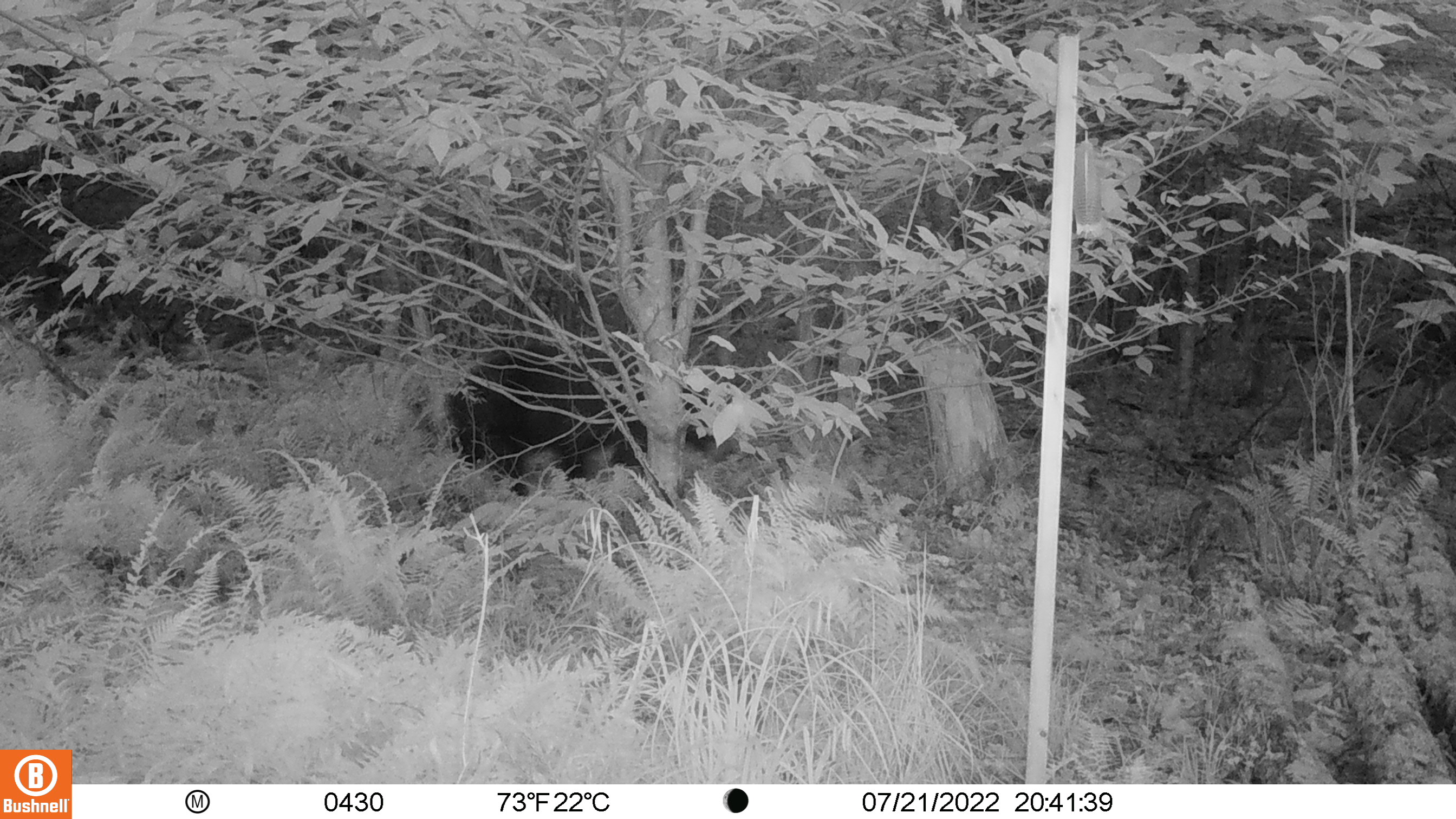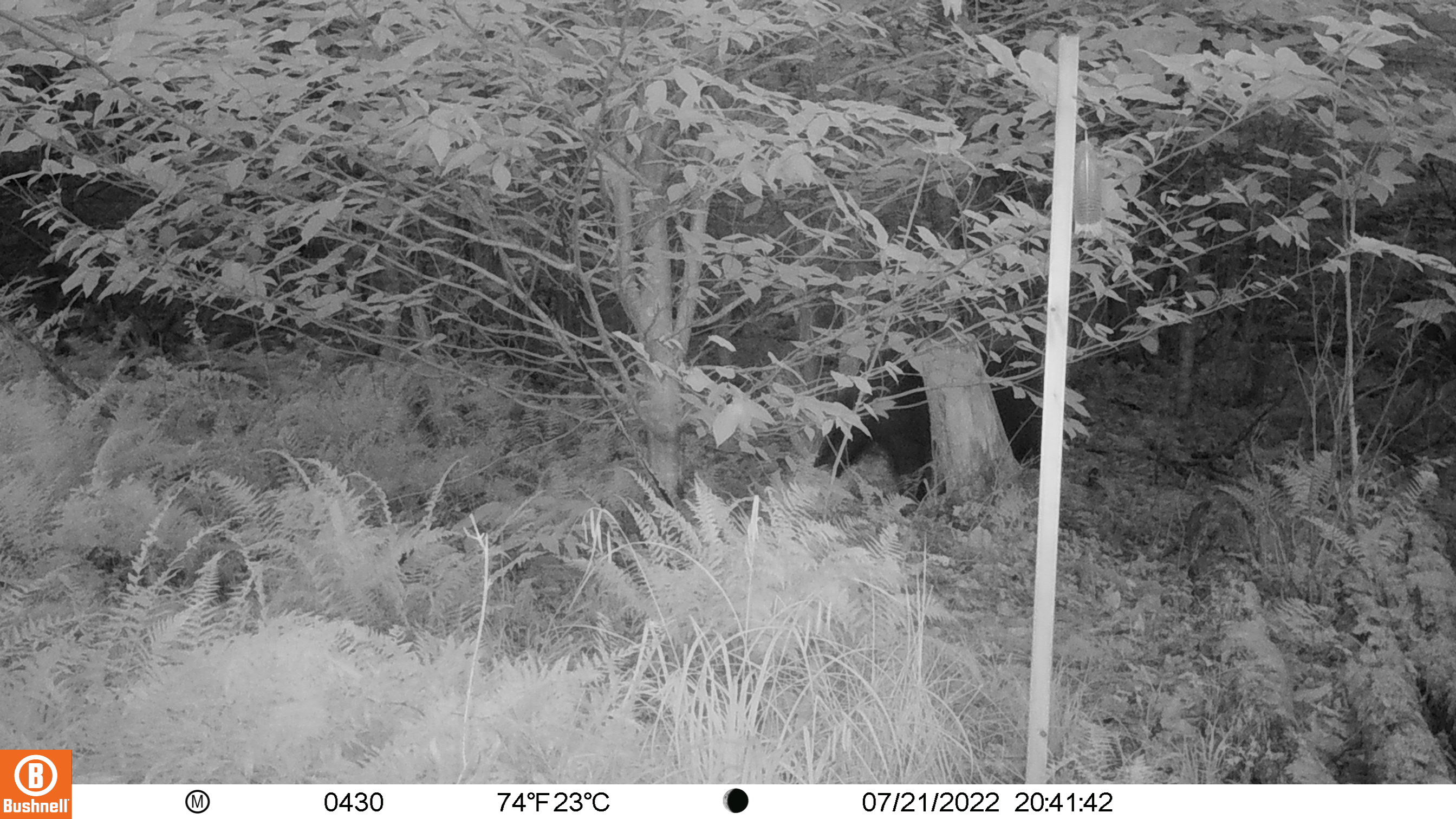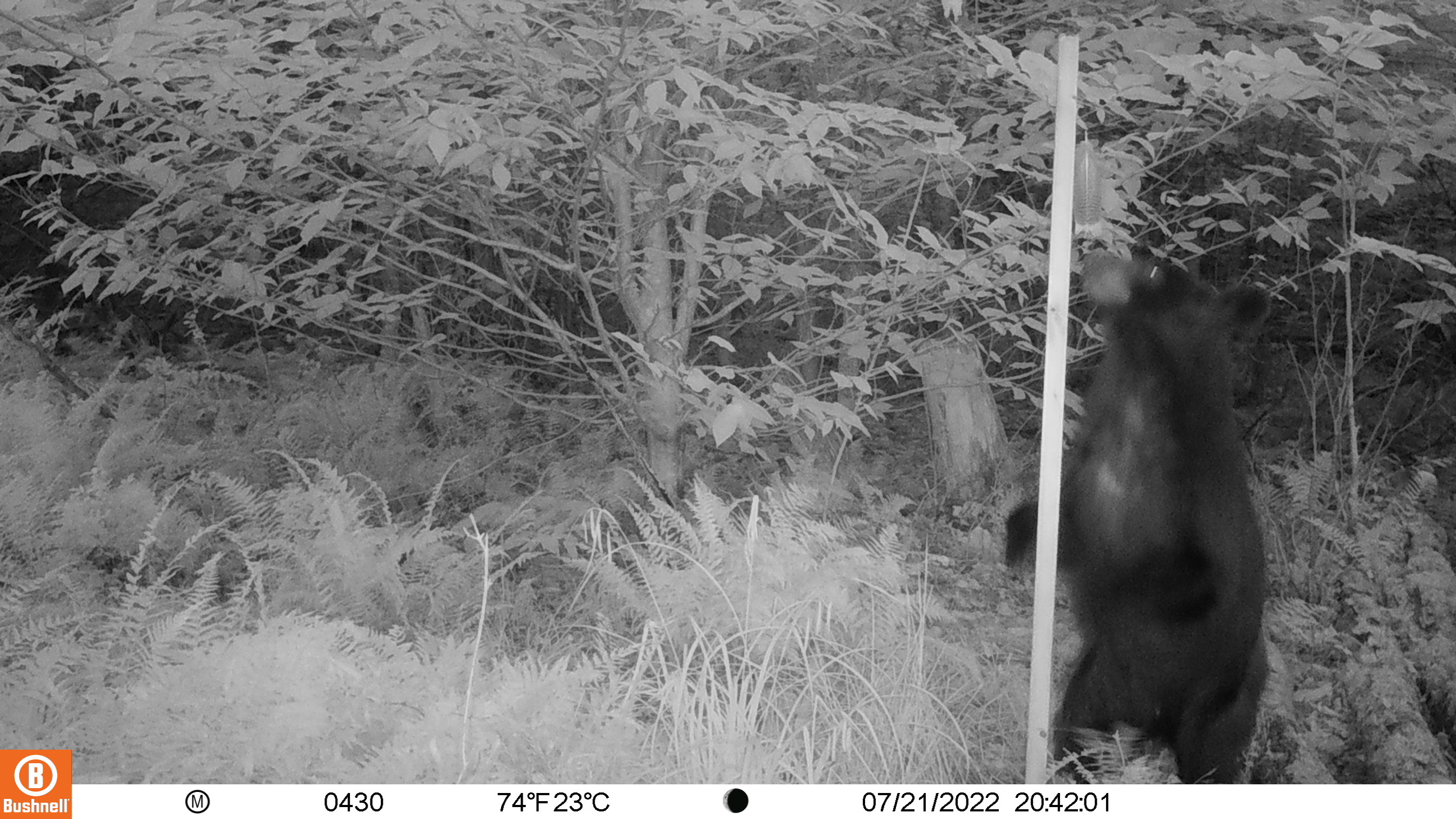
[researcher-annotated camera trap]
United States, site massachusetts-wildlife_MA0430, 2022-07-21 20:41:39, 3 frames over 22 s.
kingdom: Animalia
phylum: Chordata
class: Mammalia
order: Carnivora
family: Ursidae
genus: Ursus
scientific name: Ursus americanus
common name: black bear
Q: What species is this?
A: Black bear (Ursus americanus).